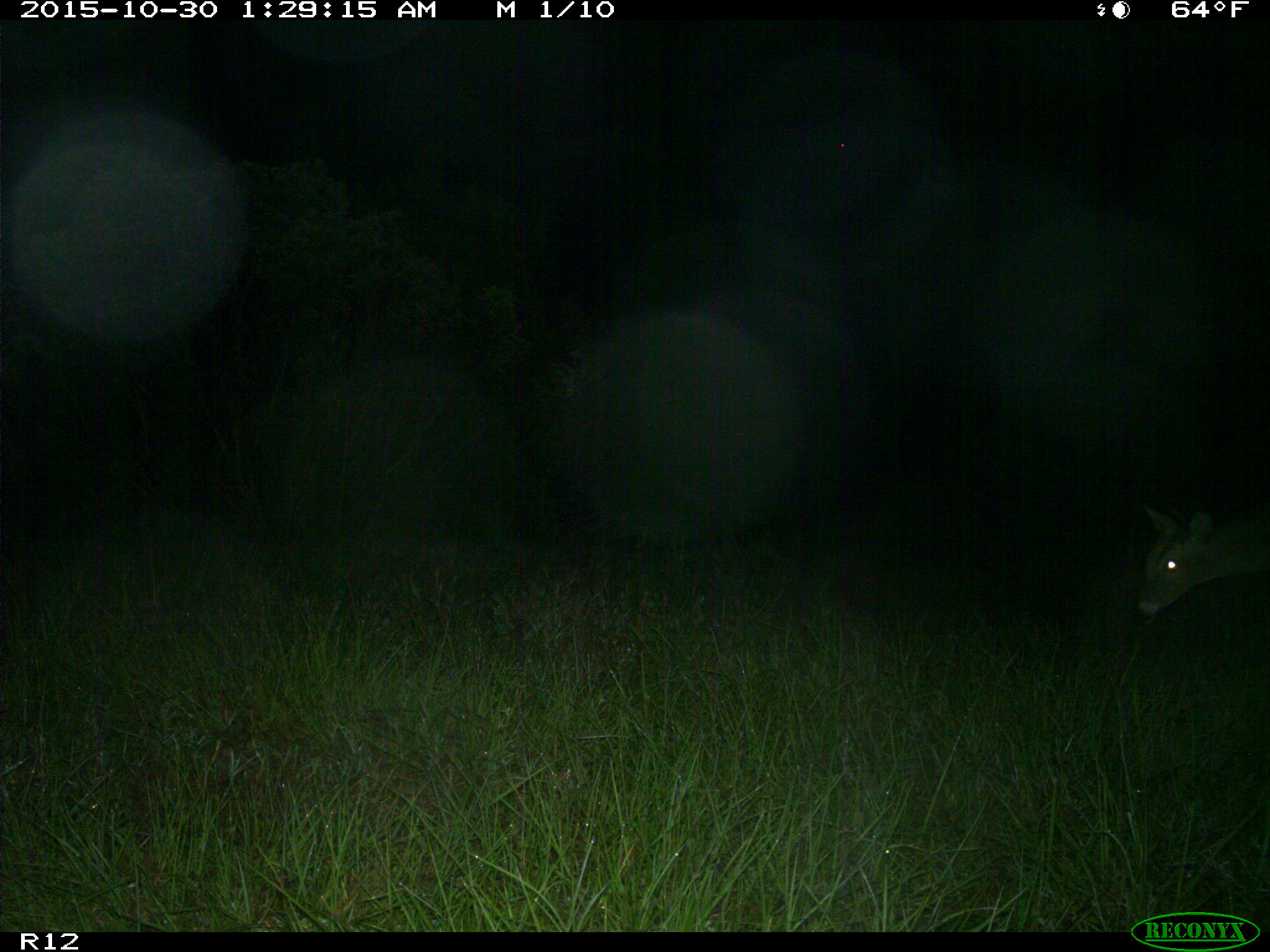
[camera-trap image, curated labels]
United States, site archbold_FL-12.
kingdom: Animalia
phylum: Chordata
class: Mammalia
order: Artiodactyla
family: Cervidae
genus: Odocoileus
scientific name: Odocoileus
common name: deer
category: unidentified deer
Unidentified deer (deer) (Odocoileus).